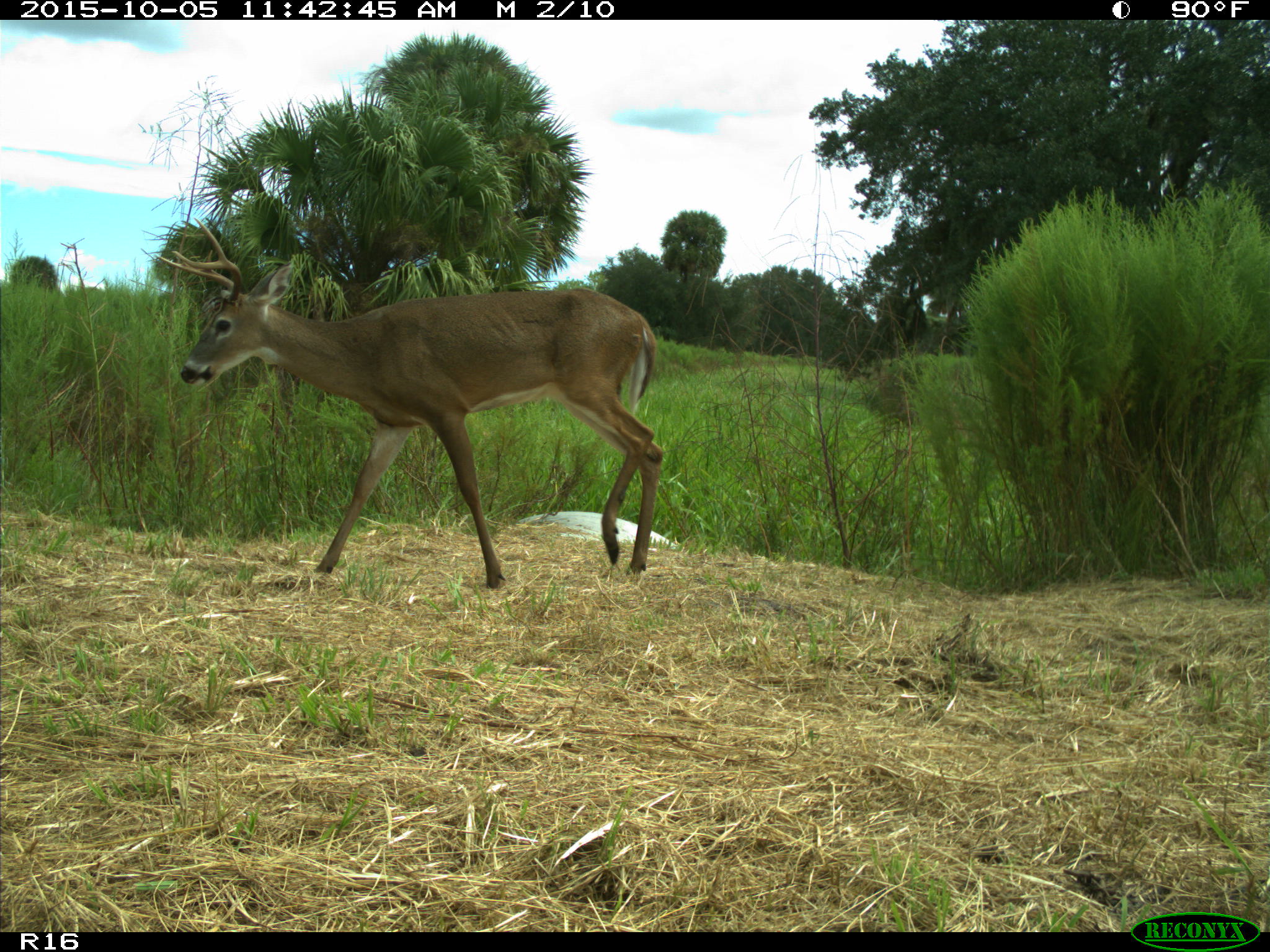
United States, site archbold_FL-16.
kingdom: Animalia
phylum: Chordata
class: Mammalia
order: Artiodactyla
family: Cervidae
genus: Odocoileus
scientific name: Odocoileus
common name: deer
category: unidentified deer